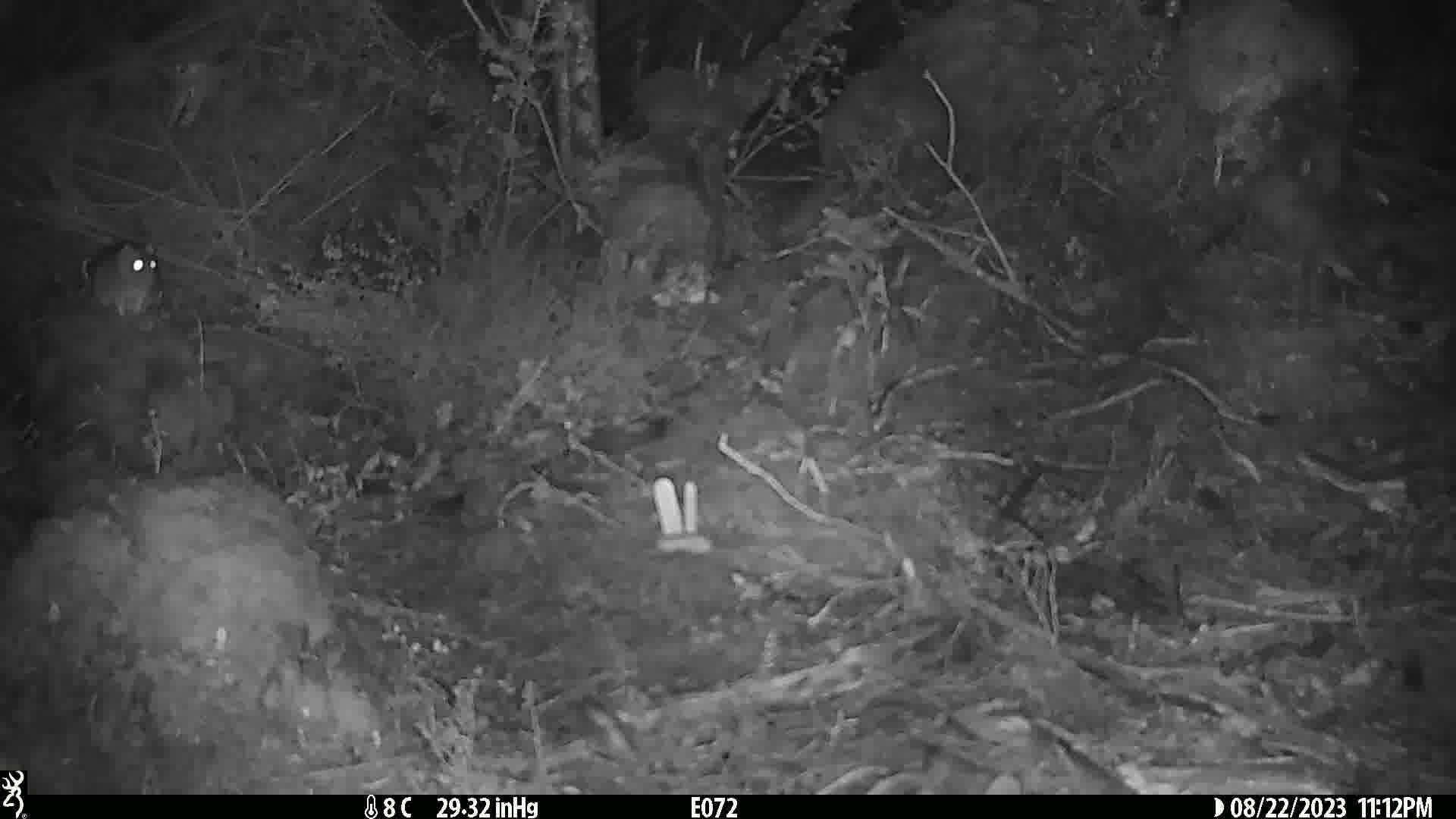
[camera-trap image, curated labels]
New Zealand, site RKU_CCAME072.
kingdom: Animalia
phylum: Chordata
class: Mammalia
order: Rodentia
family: Muridae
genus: Rattus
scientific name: Rattus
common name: rat